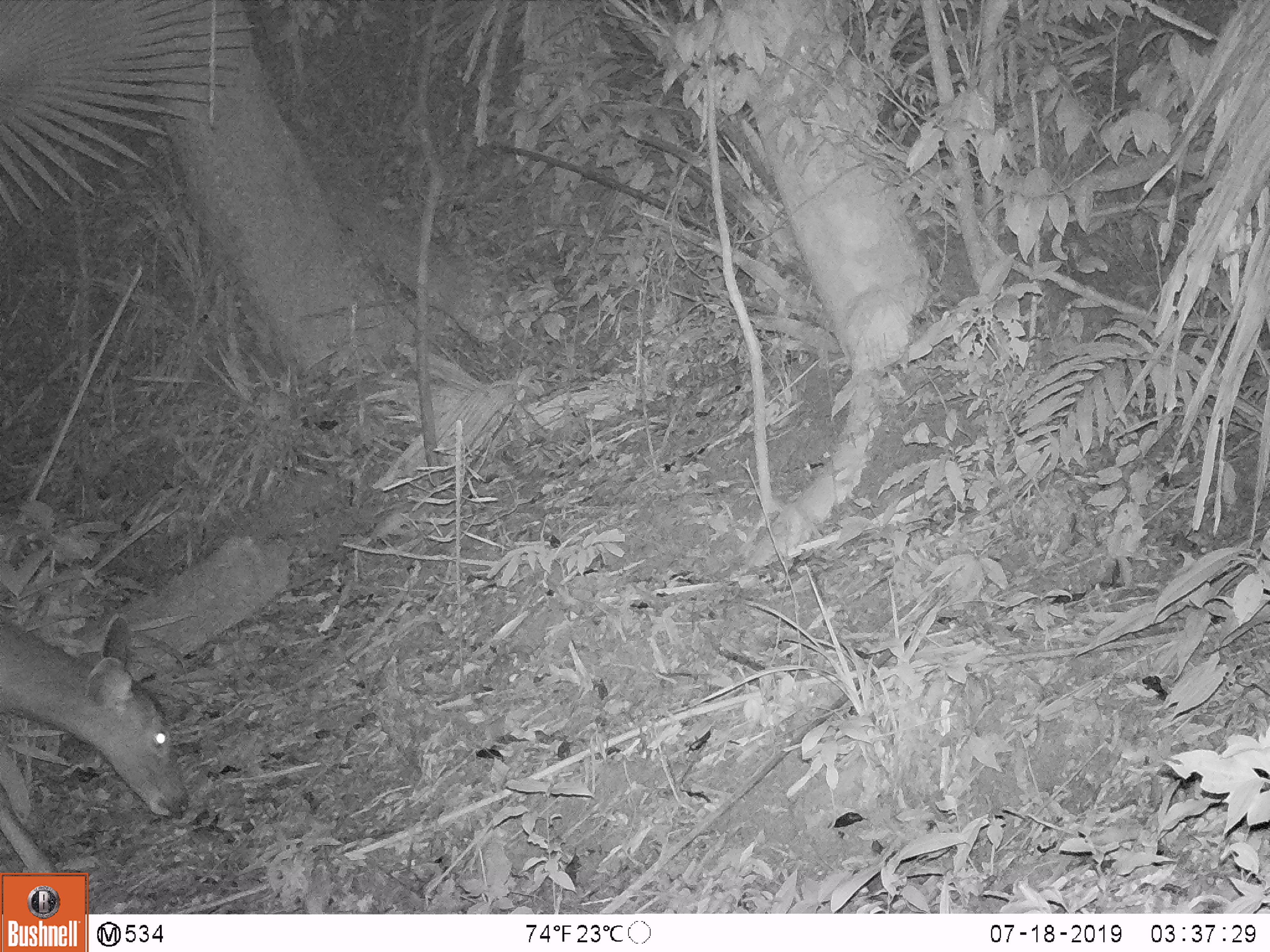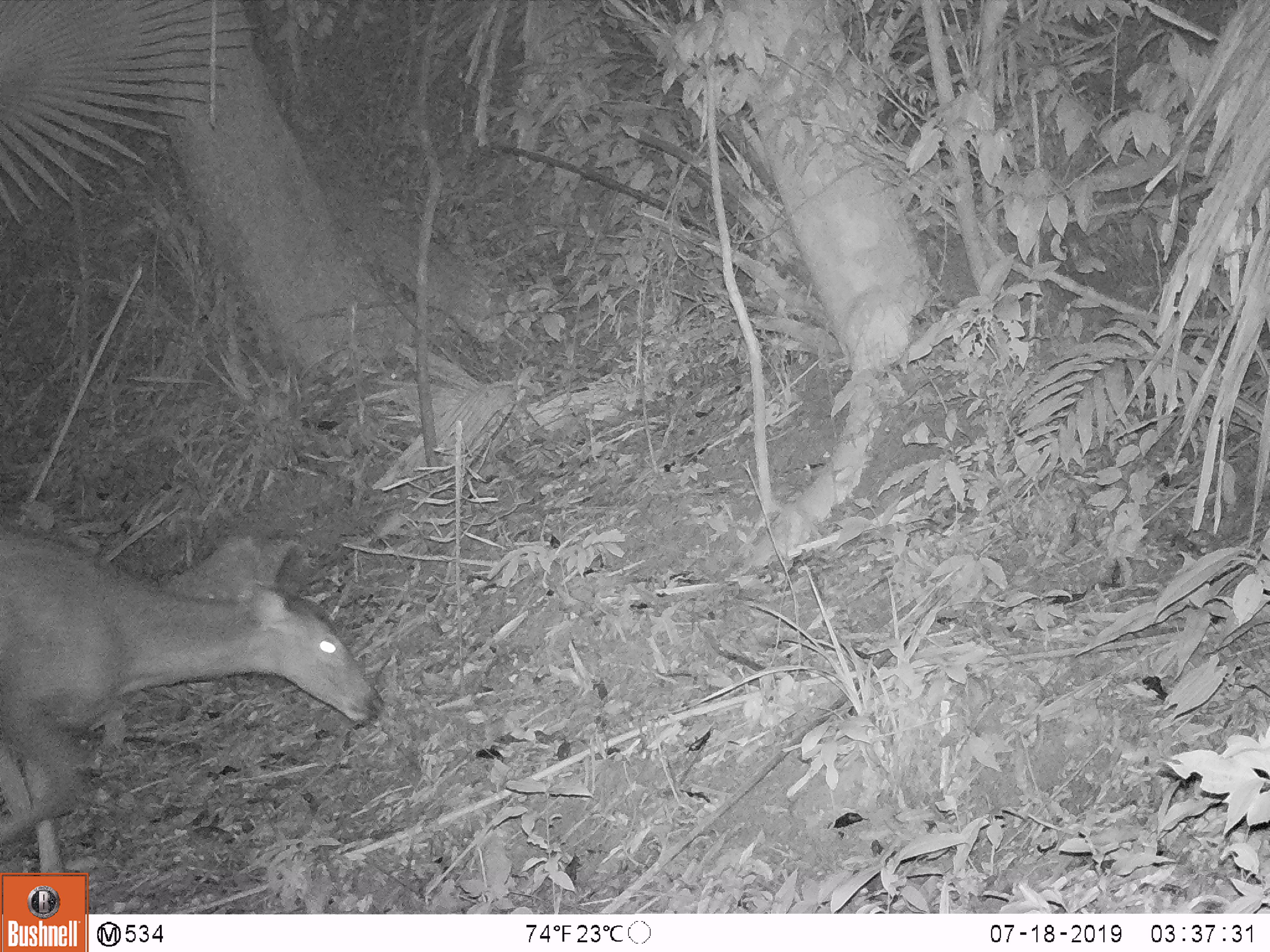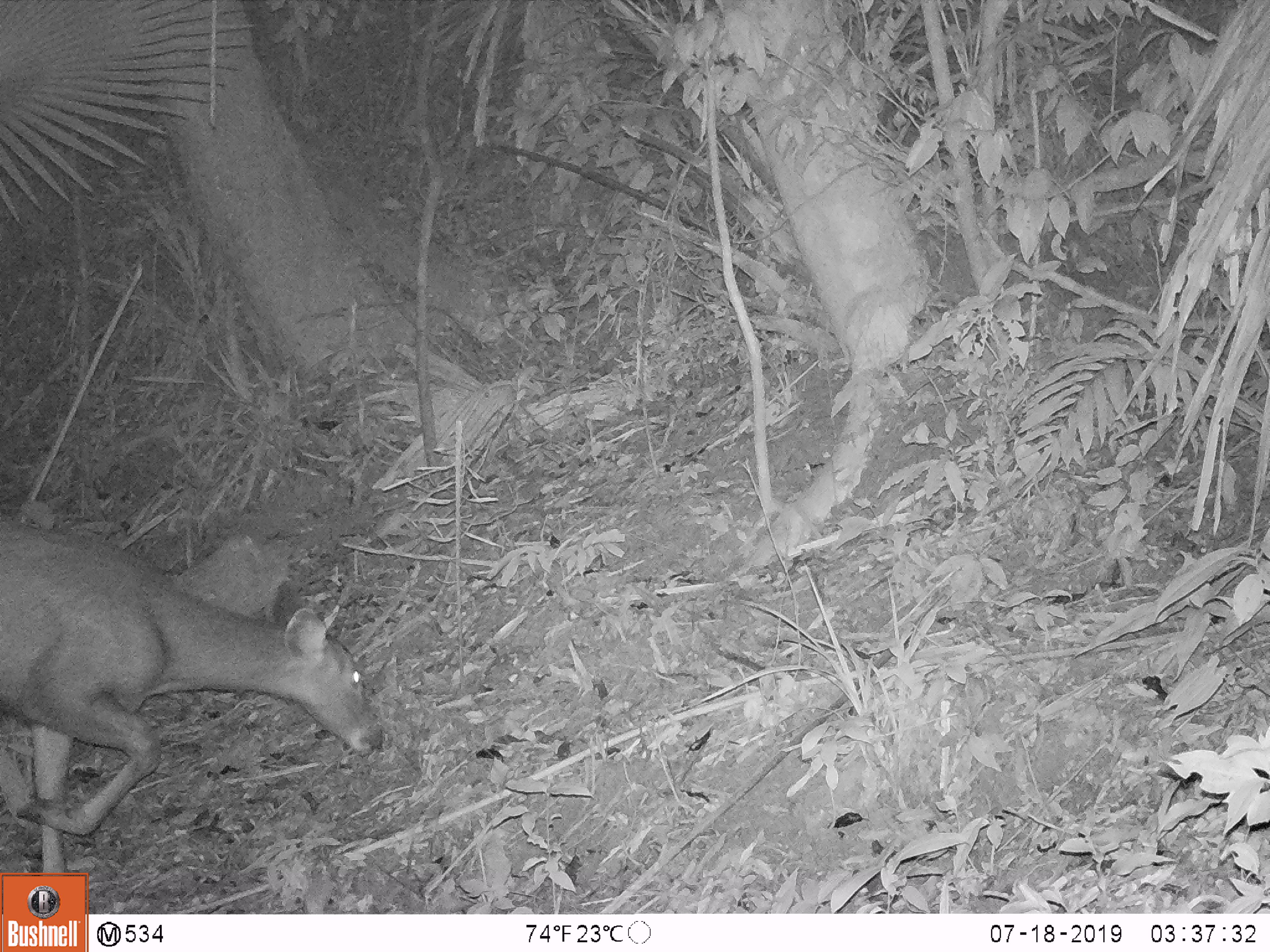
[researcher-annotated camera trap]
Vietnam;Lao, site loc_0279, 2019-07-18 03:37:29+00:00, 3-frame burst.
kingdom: Animalia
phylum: Chordata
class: Mammalia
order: Artiodactyla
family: Cervidae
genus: Rusa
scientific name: Rusa unicolor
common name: sambar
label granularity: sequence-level